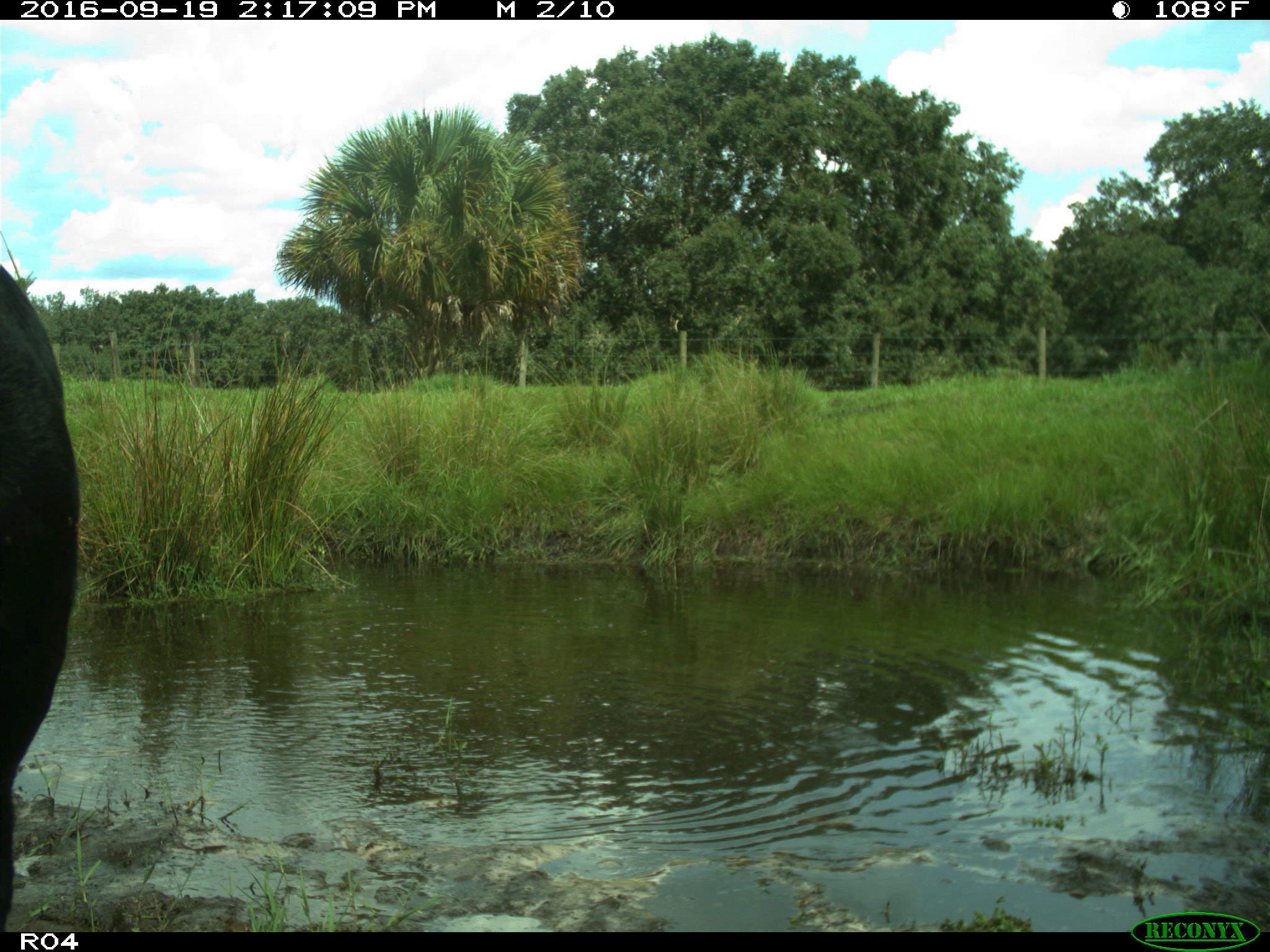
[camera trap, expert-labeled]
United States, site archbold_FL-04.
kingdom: Animalia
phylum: Chordata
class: Mammalia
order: Artiodactyla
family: Bovidae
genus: Bos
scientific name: Bos taurus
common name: domestic cow